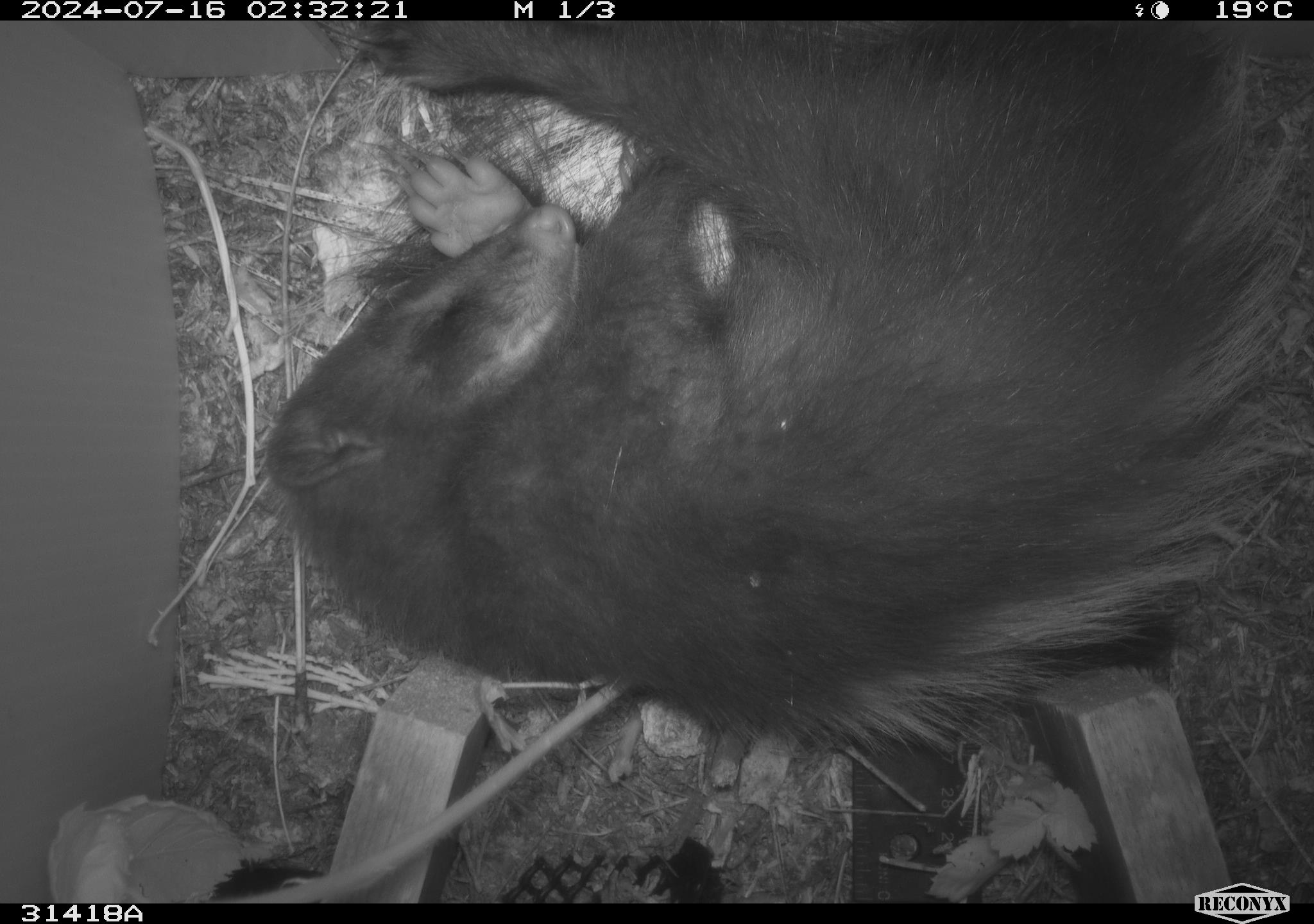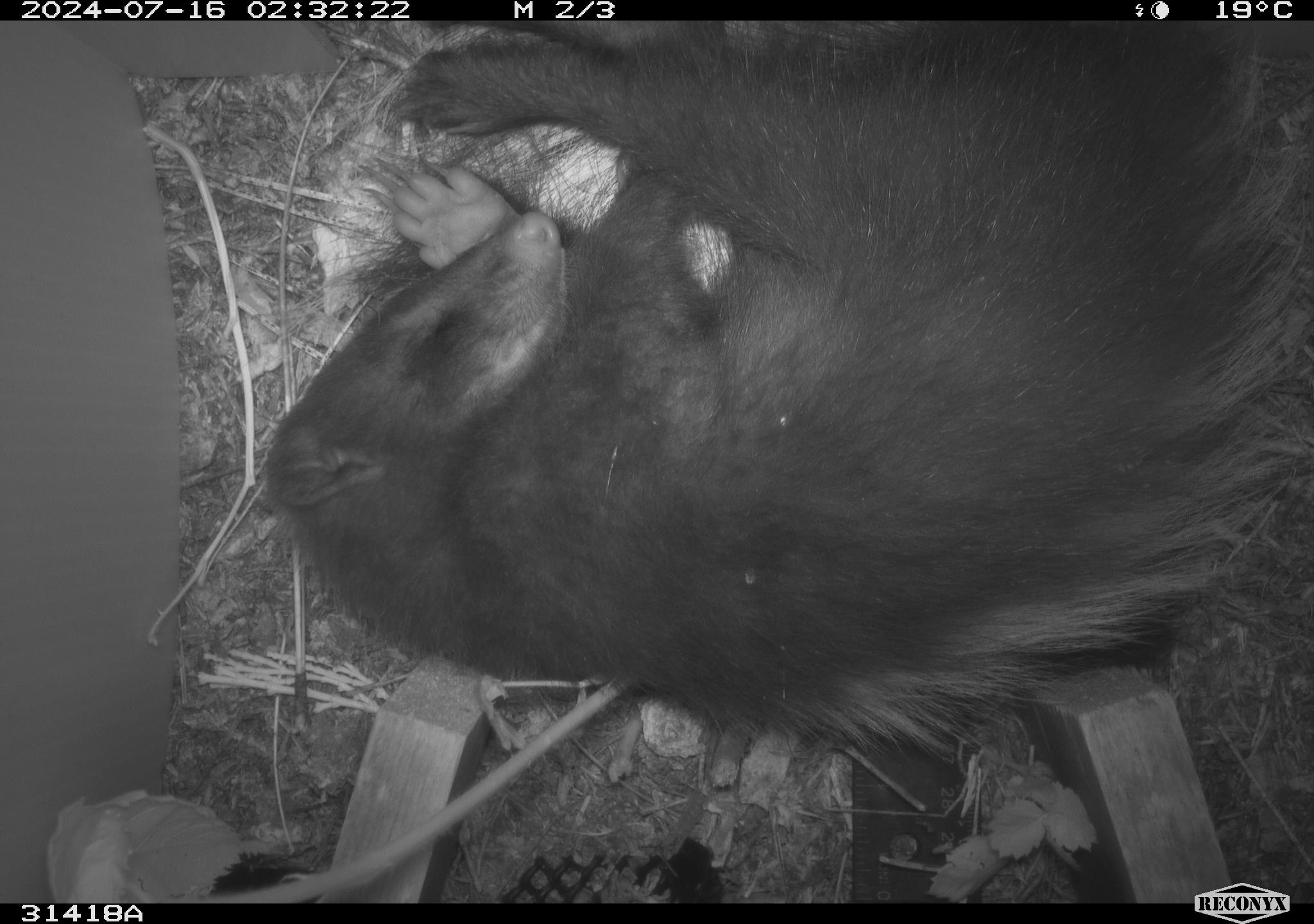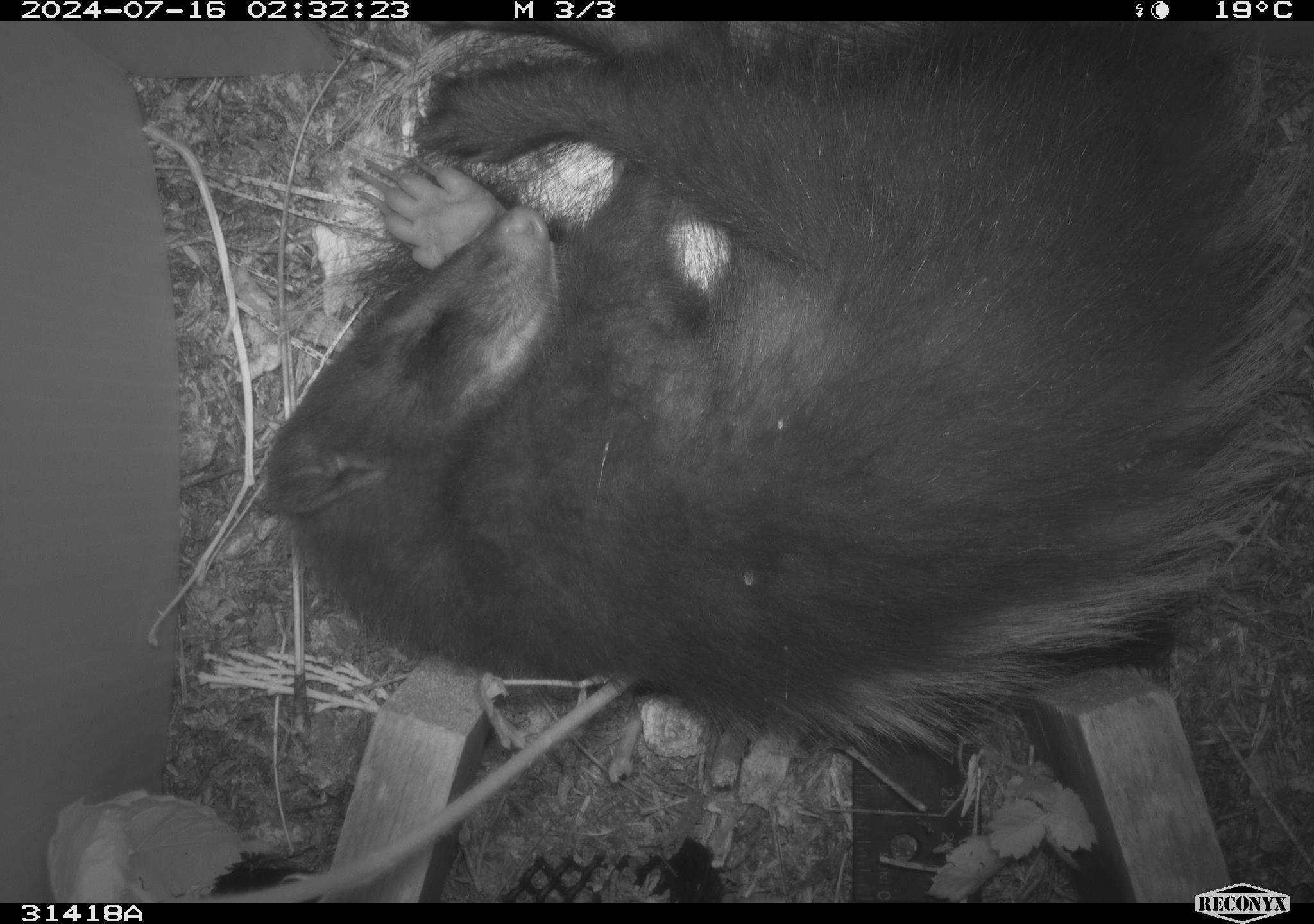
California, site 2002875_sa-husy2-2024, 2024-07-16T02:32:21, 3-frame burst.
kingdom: Animalia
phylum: Chordata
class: Mammalia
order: Carnivora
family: Mephitidae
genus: Mephitis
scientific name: Mephitis mephitis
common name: striped skunk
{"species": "striped skunk (Mephitis mephitis)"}